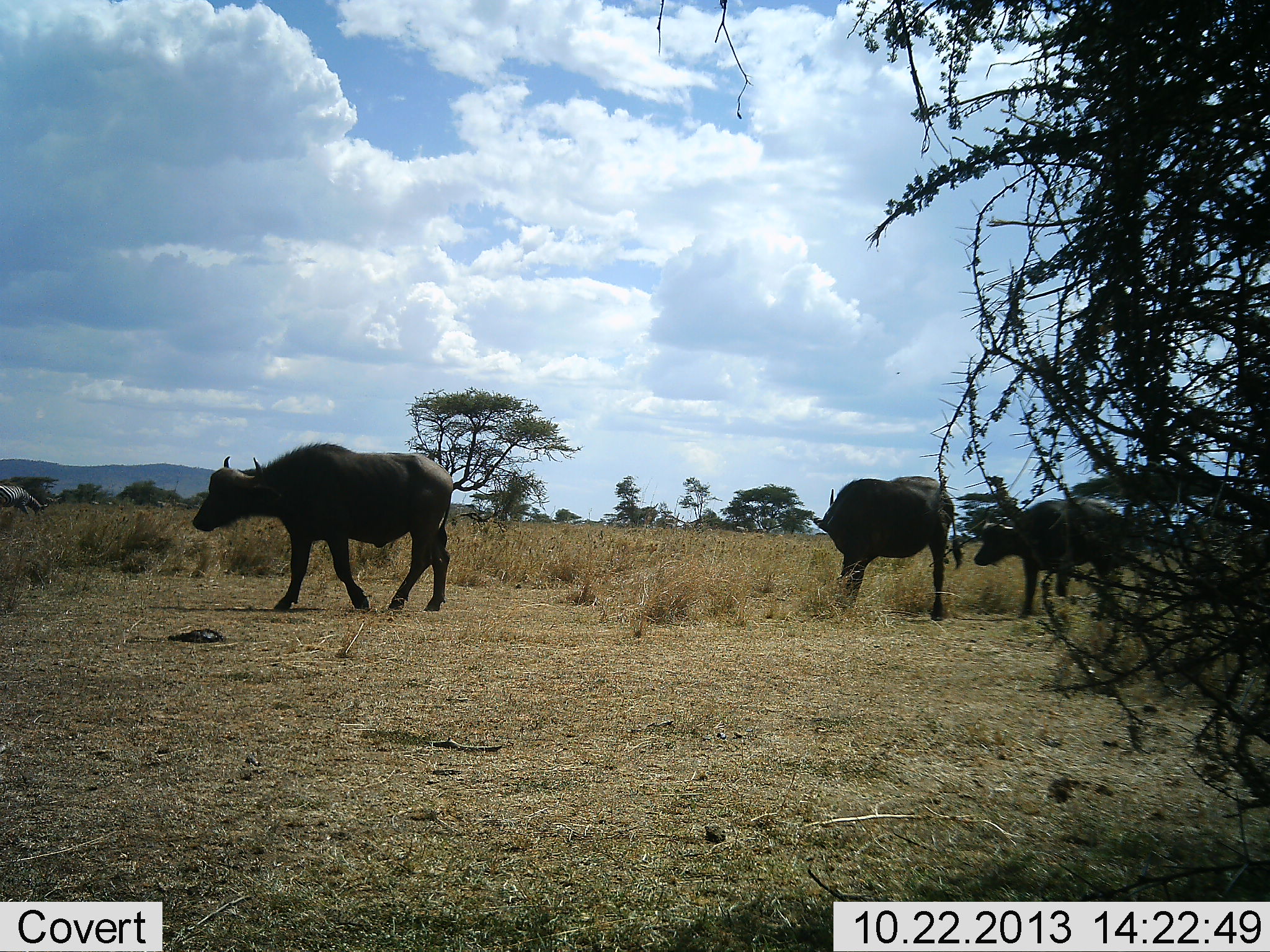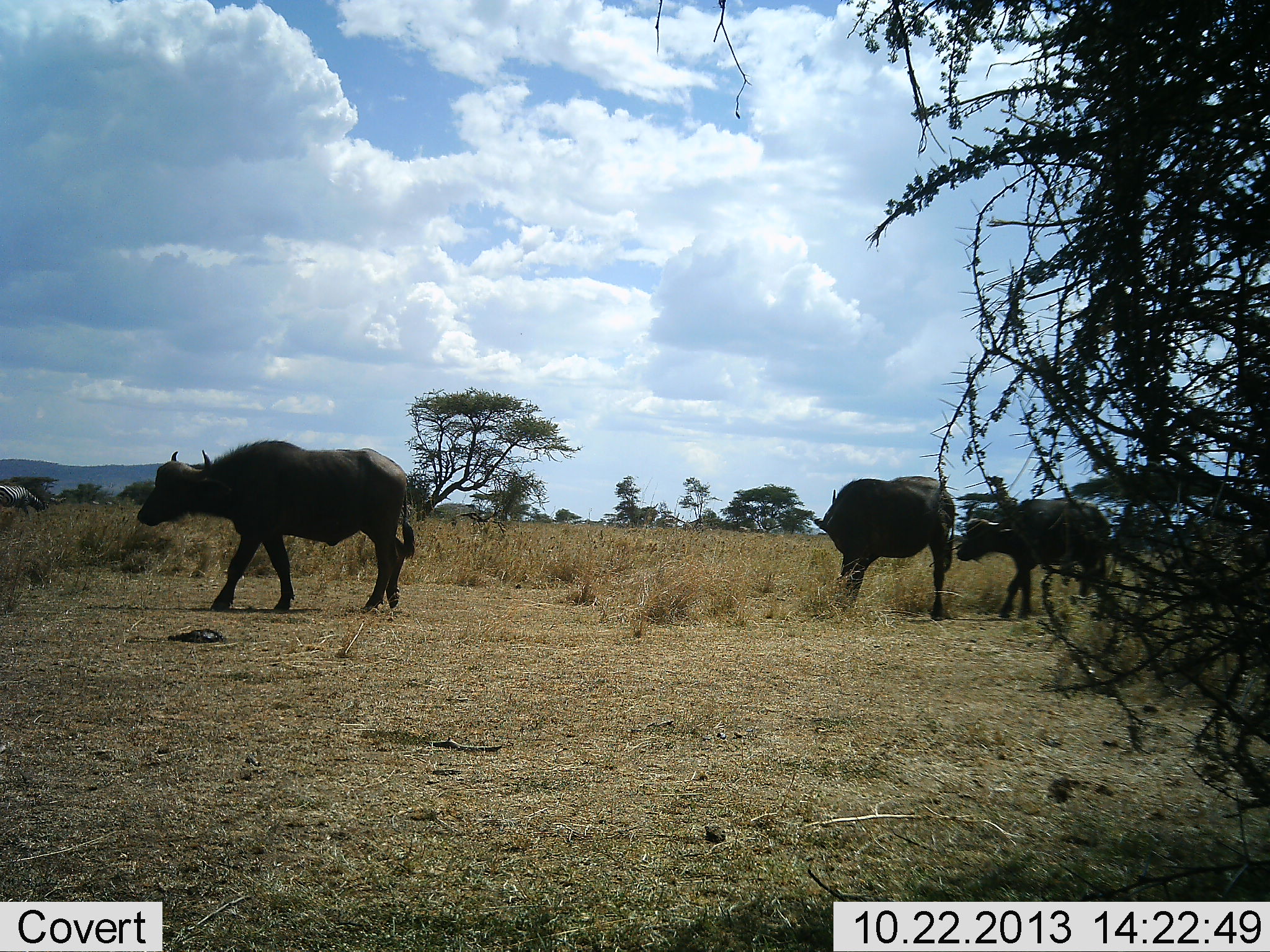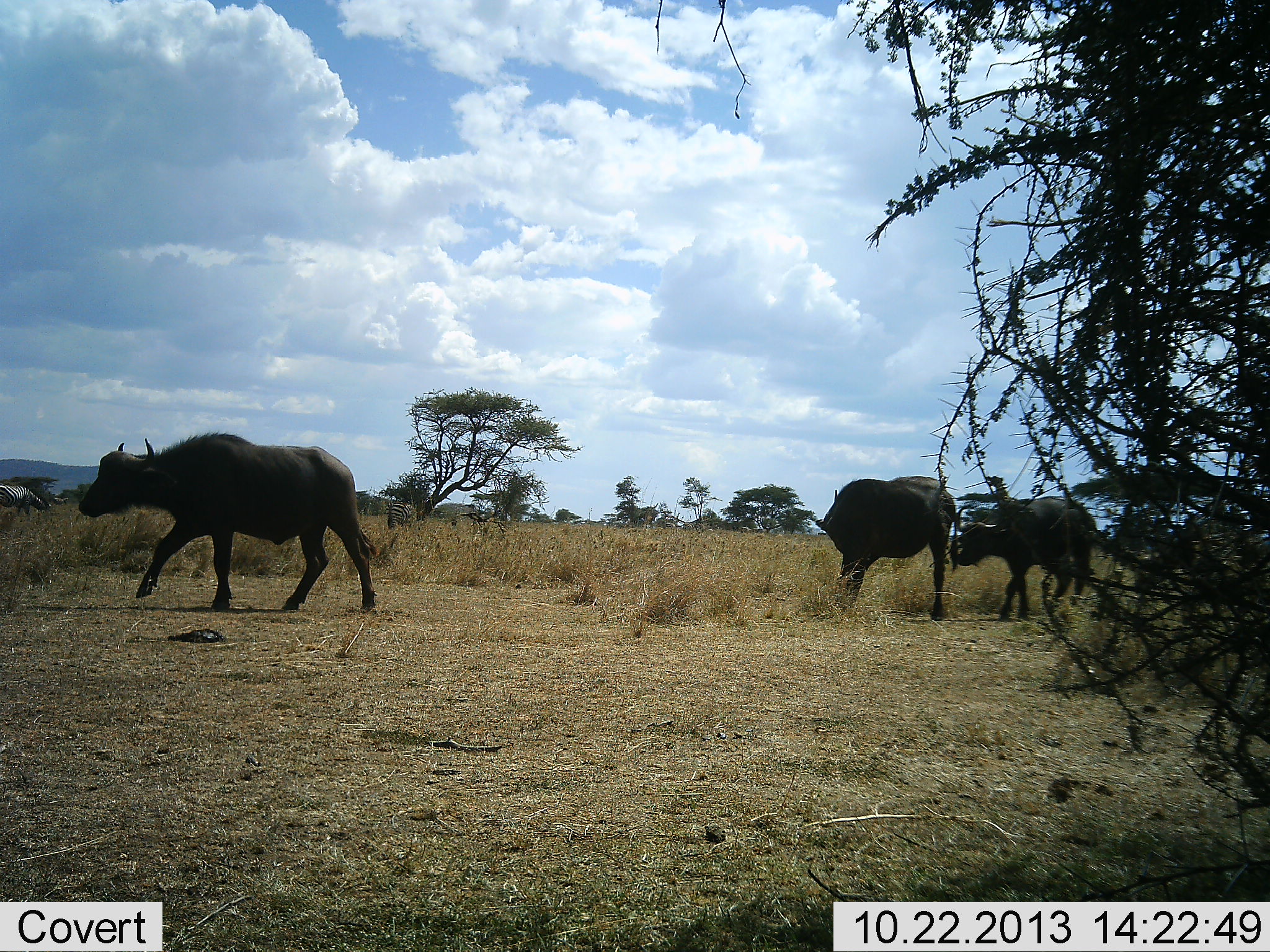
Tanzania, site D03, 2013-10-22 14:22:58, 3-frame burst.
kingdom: Animalia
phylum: Chordata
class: Mammalia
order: Artiodactyla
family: Bovidae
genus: Syncerus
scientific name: Syncerus caffer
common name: cape buffalo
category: buffalo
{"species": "buffalo (cape buffalo) (Syncerus caffer)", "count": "4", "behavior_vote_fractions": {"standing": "67%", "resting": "0%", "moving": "100%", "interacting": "0%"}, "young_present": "0%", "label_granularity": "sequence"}